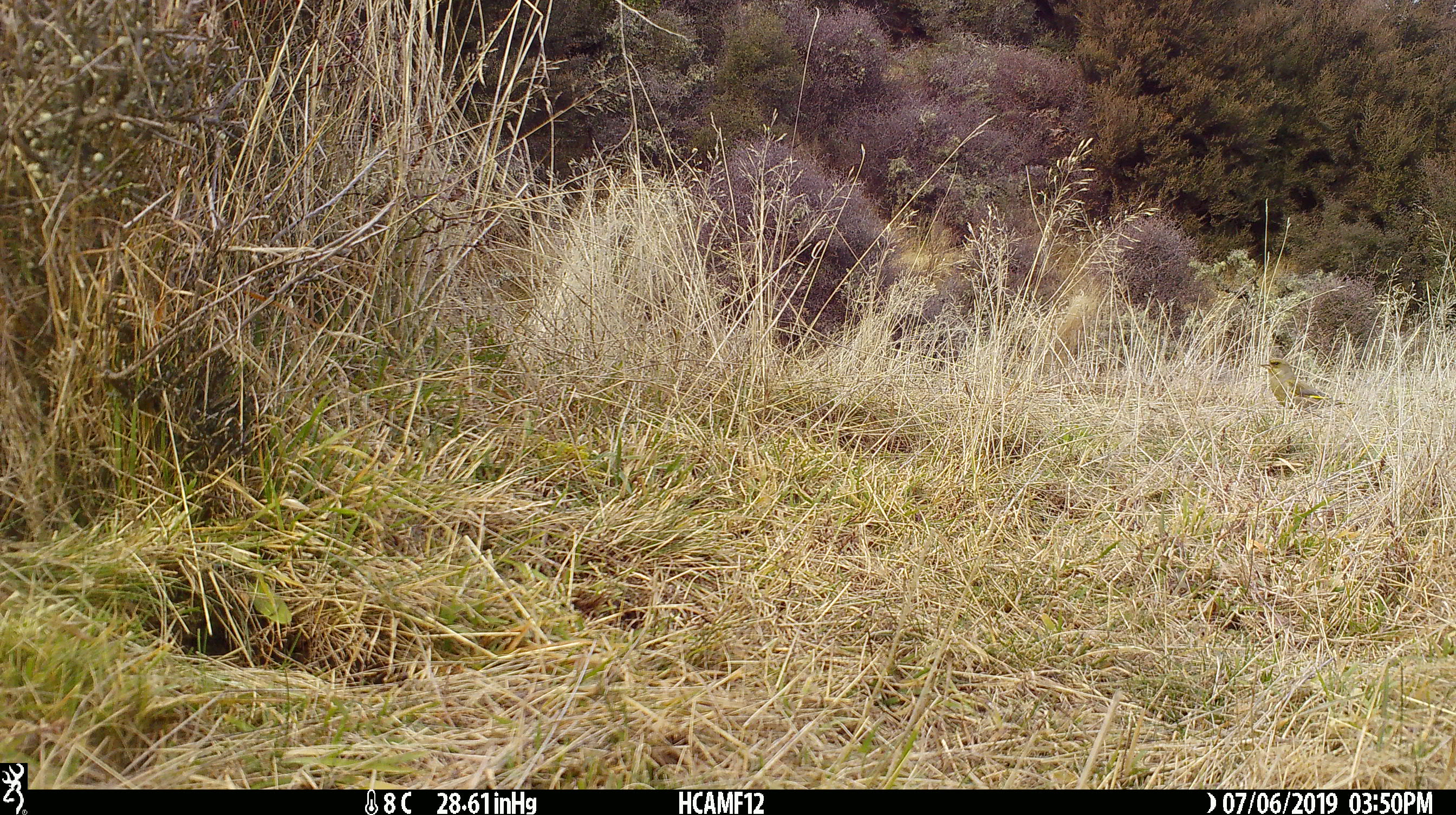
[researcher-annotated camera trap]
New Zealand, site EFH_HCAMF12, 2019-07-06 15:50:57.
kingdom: Animalia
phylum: Chordata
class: Aves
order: Passeriformes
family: Fringillidae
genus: Chloris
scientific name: Chloris chloris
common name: greenfinch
Greenfinch (Chloris chloris).